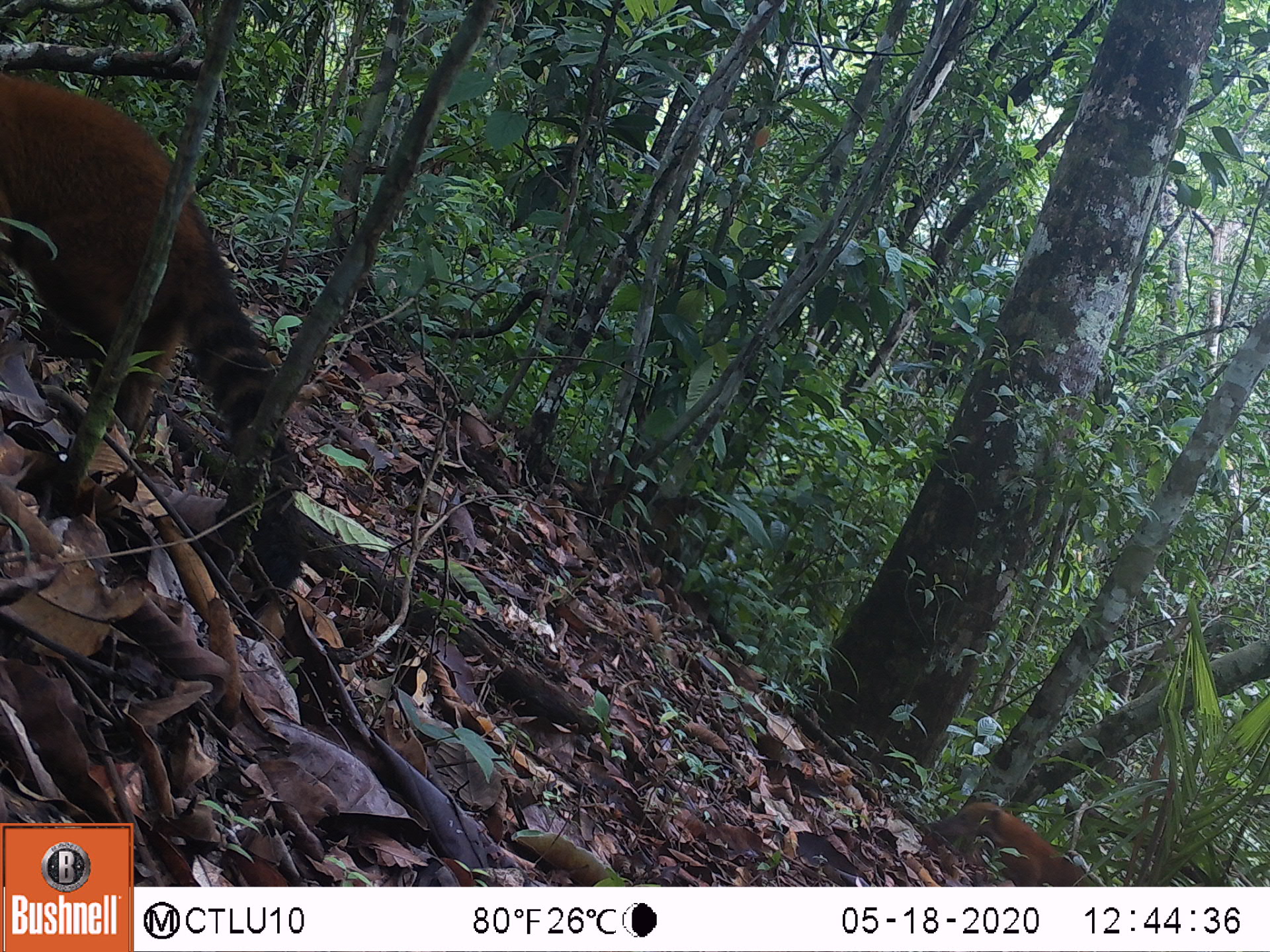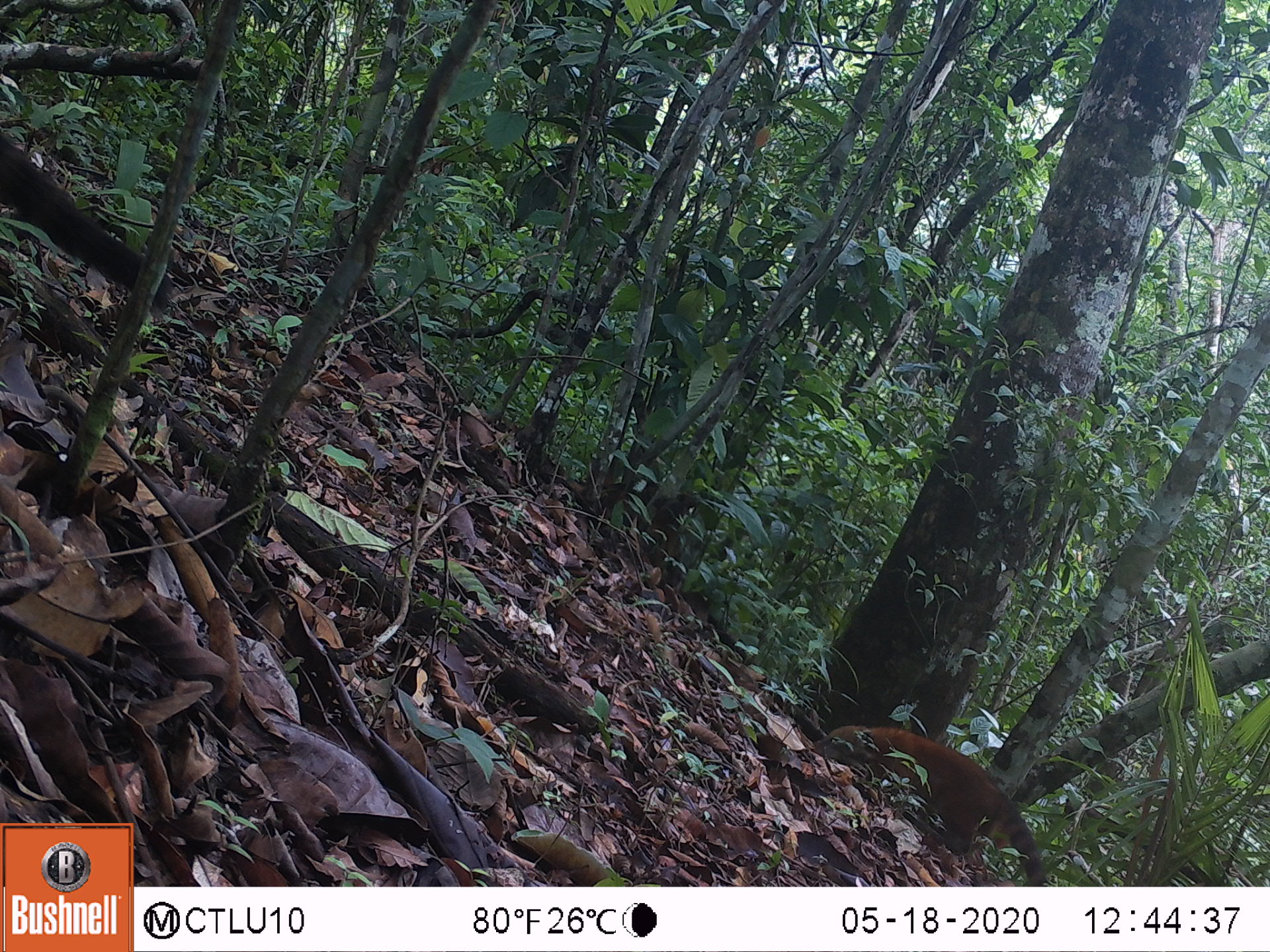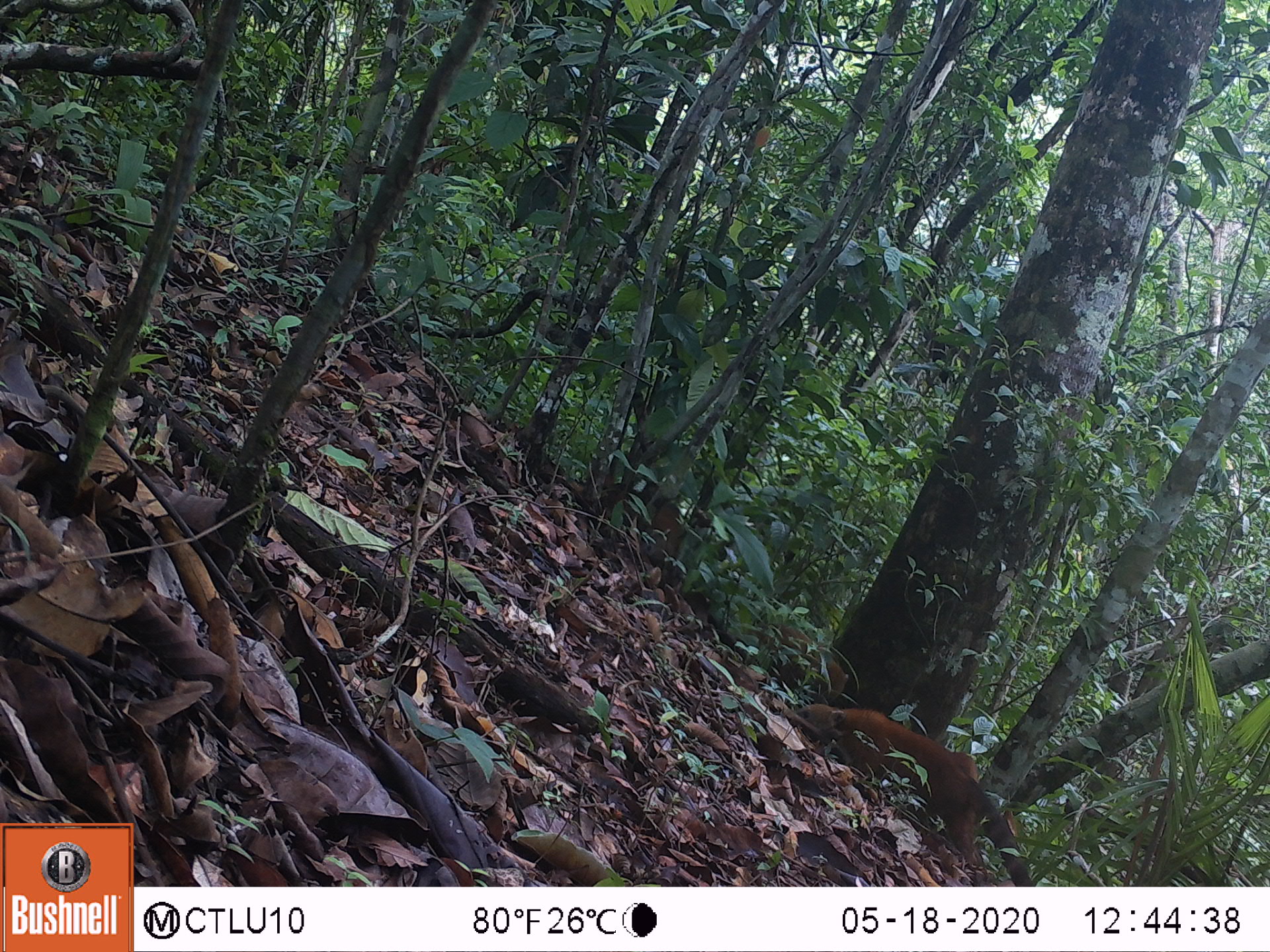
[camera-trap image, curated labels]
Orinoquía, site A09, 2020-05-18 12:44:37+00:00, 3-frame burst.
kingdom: Animalia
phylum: Chordata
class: Mammalia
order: Carnivora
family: Procyonidae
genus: Nasua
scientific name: Nasua nasua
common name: south american coati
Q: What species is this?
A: South american coati (Nasua nasua).